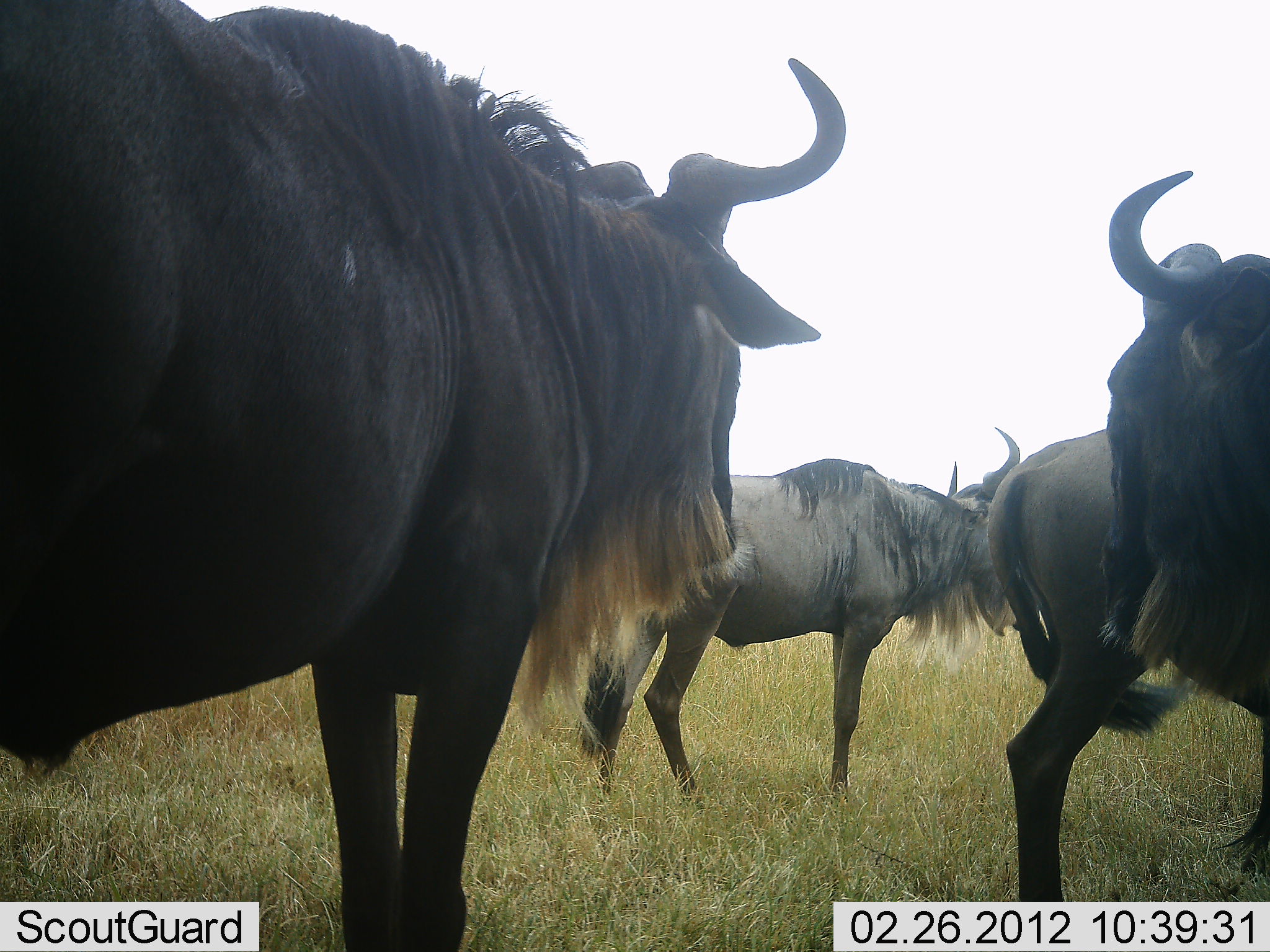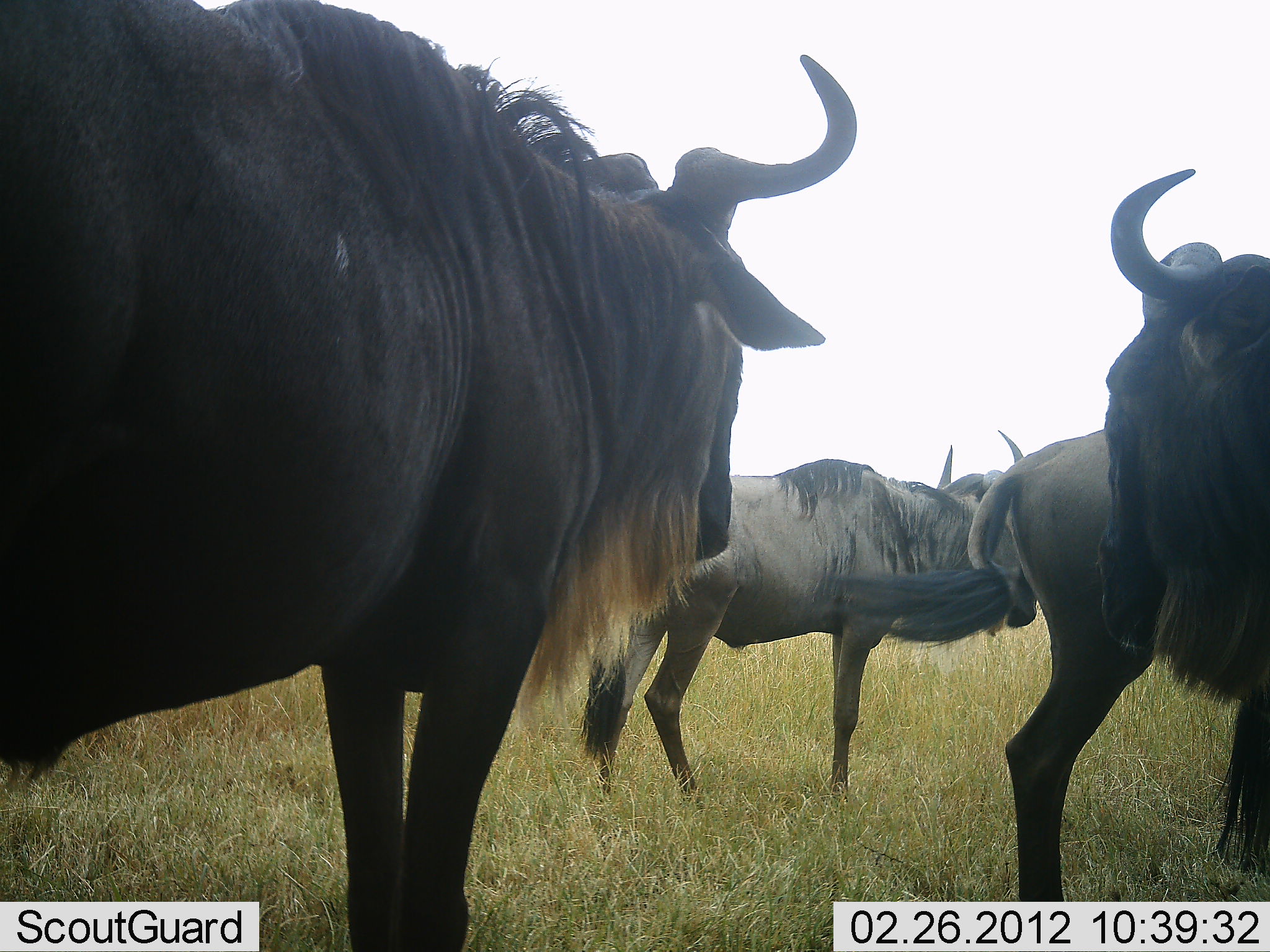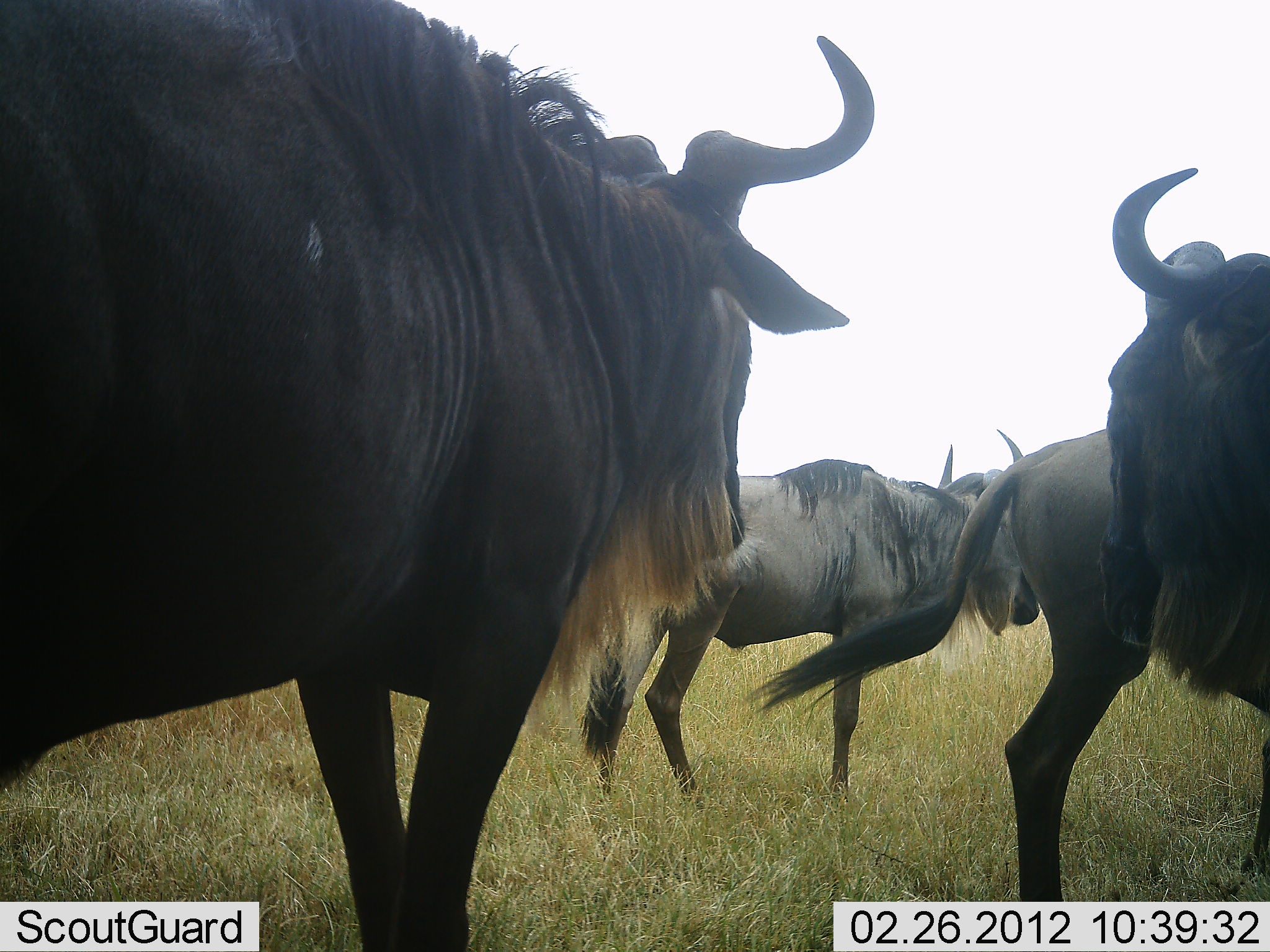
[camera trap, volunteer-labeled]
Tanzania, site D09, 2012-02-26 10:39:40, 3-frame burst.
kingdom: Animalia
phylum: Chordata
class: Mammalia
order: Artiodactyla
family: Bovidae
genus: Connochaetes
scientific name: Connochaetes taurinus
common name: blue wildebeest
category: wildebeest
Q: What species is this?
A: Wildebeest (blue wildebeest) (Connochaetes taurinus).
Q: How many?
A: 4.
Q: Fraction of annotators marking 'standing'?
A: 96%.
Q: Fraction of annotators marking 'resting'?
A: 12%.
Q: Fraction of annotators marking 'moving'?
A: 0%.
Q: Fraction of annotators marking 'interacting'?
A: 4%.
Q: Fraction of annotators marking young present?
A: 0%.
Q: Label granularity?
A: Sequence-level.